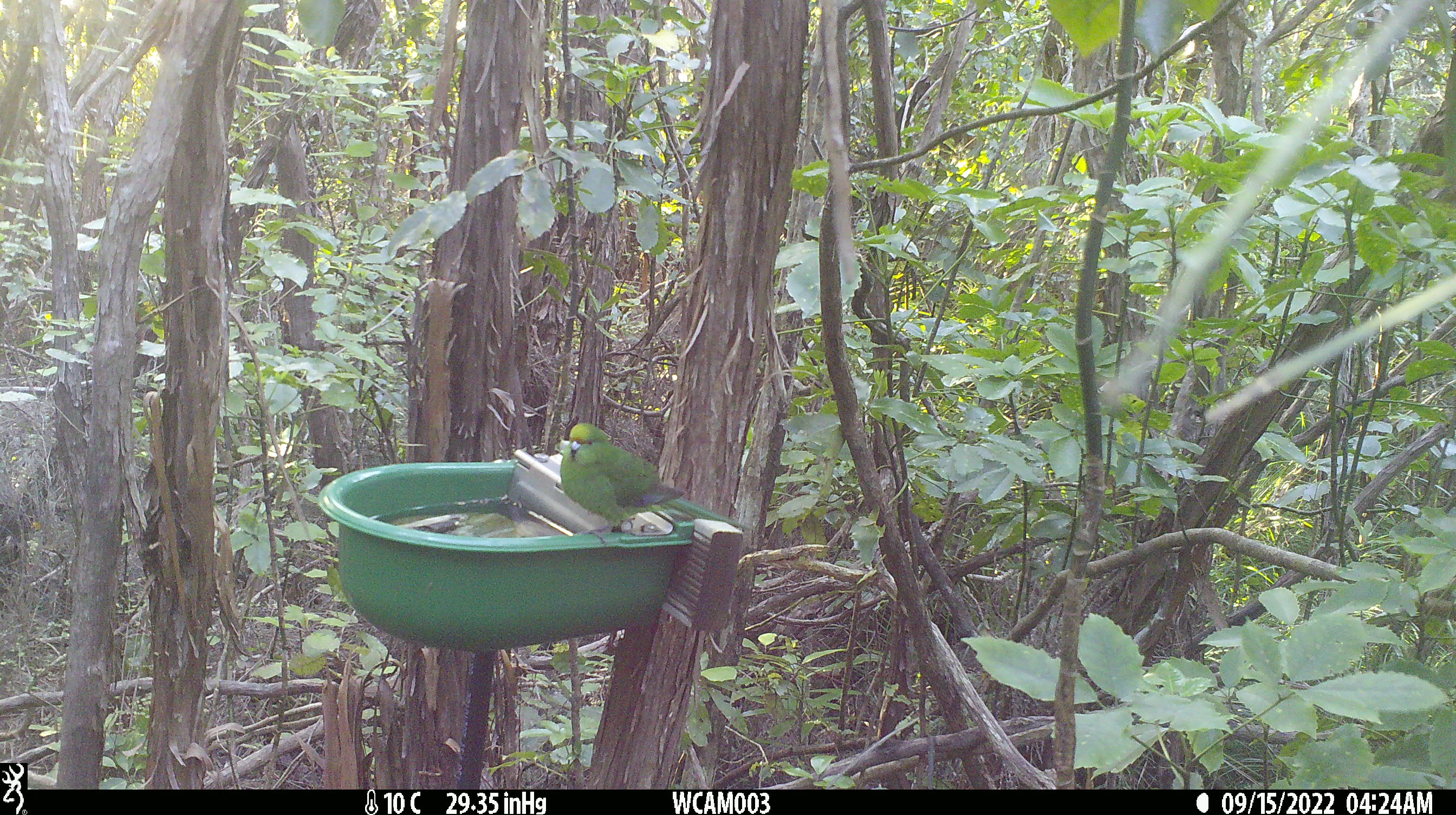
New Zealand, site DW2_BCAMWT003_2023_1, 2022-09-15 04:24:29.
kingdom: Animalia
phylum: Chordata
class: Aves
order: Psittaciformes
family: Psittaculidae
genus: Cyanoramphus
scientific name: Cyanoramphus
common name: parakeet